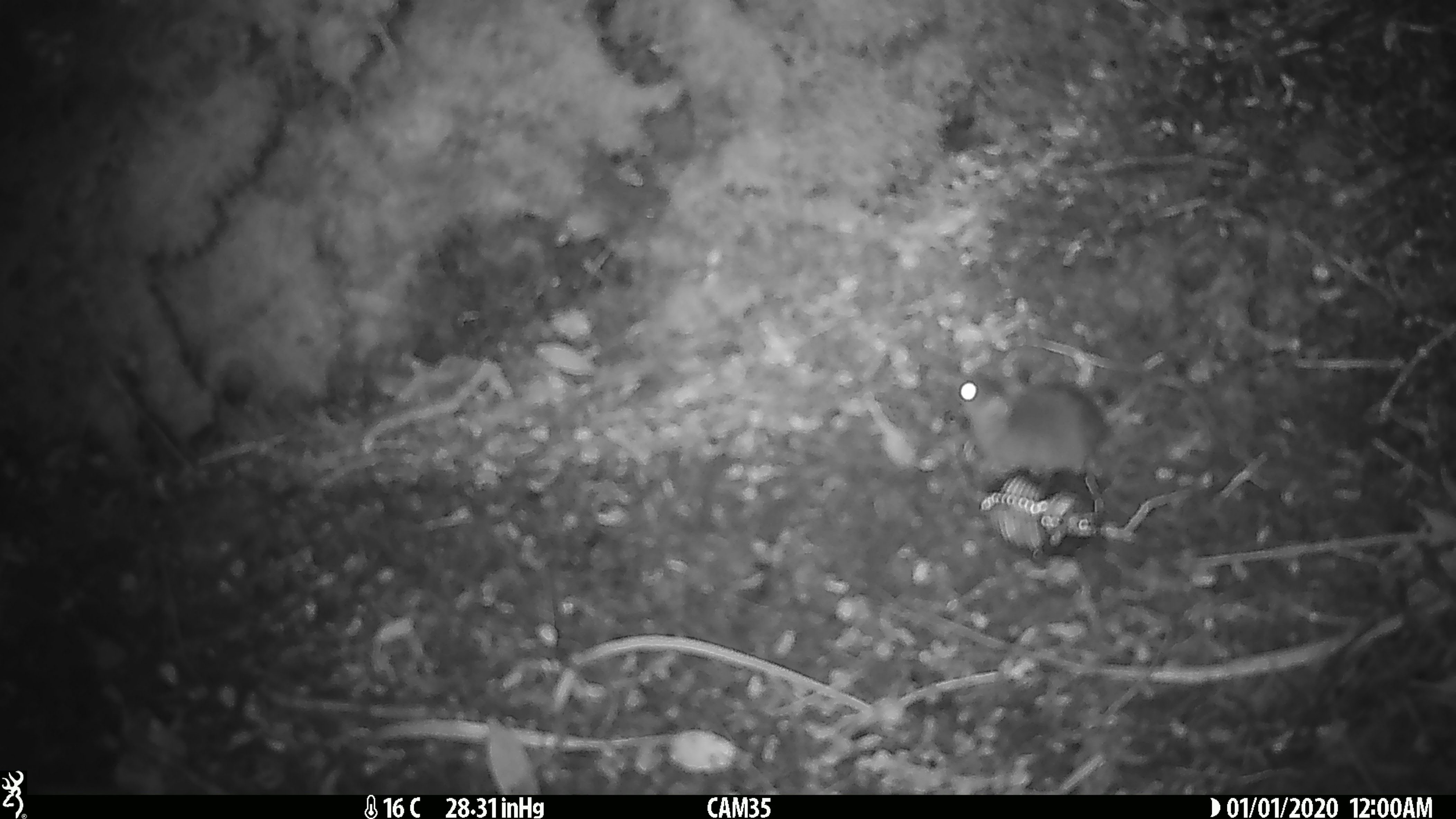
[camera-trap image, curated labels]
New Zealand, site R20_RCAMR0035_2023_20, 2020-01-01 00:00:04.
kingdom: Animalia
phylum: Chordata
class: Mammalia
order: Rodentia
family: Muridae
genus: Mus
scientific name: Mus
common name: mouse